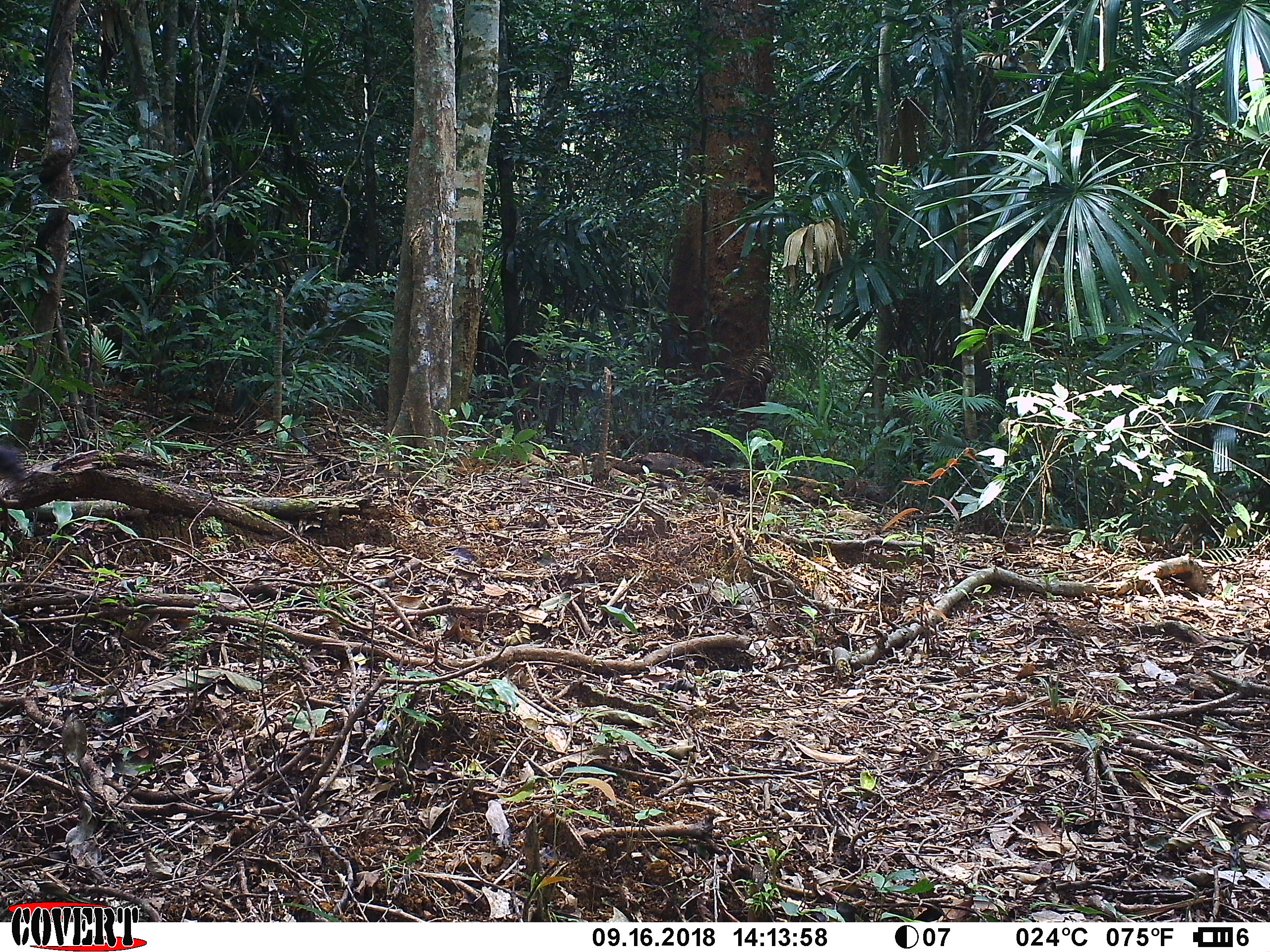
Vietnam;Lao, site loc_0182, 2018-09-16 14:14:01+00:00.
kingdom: Animalia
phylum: Chordata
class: Mammalia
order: Carnivora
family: Mustelidae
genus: Martes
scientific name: Martes flavigula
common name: yellow-throated marten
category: yellow throated marten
Yellow throated marten (yellow-throated marten) (Martes flavigula). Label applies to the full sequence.